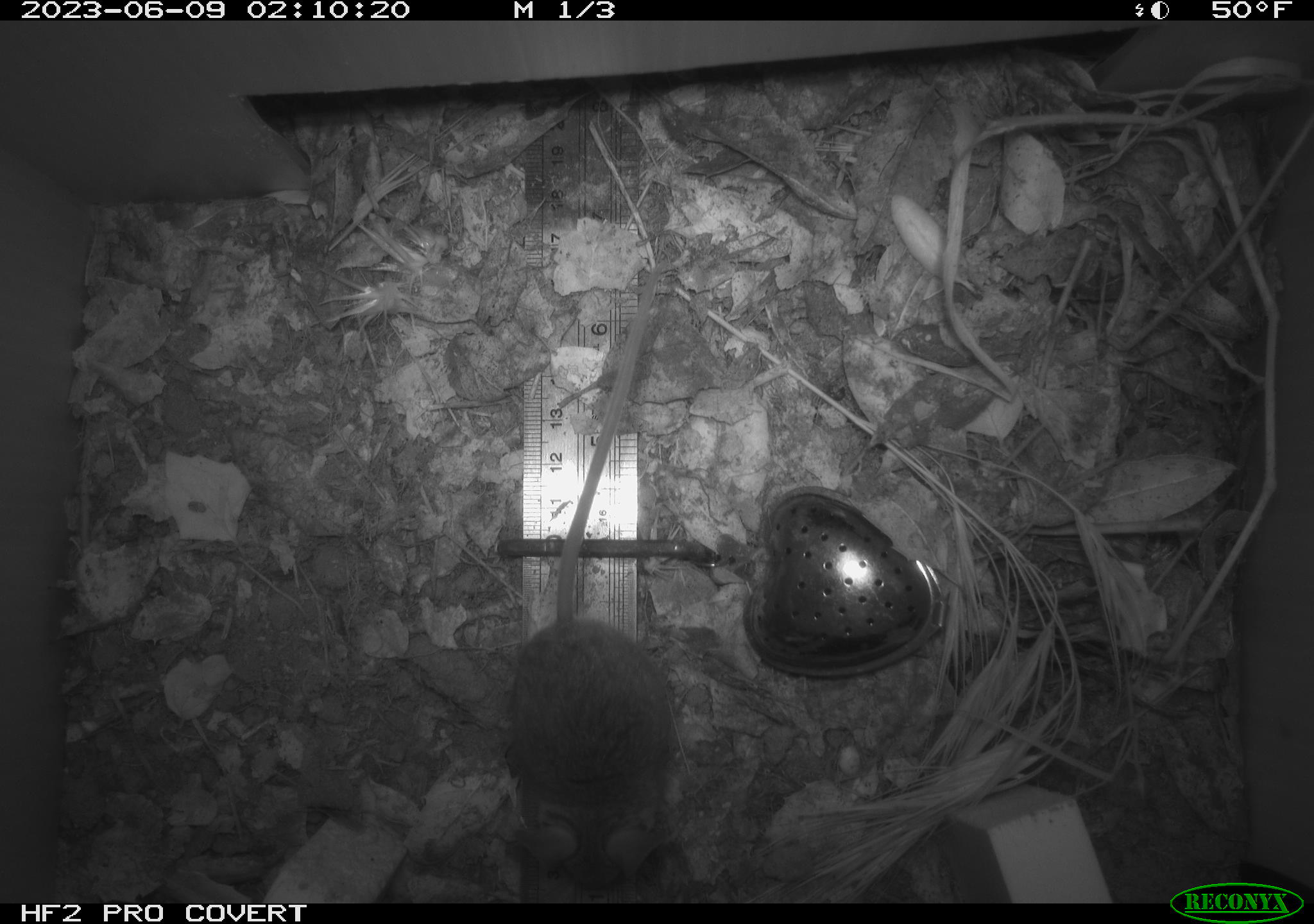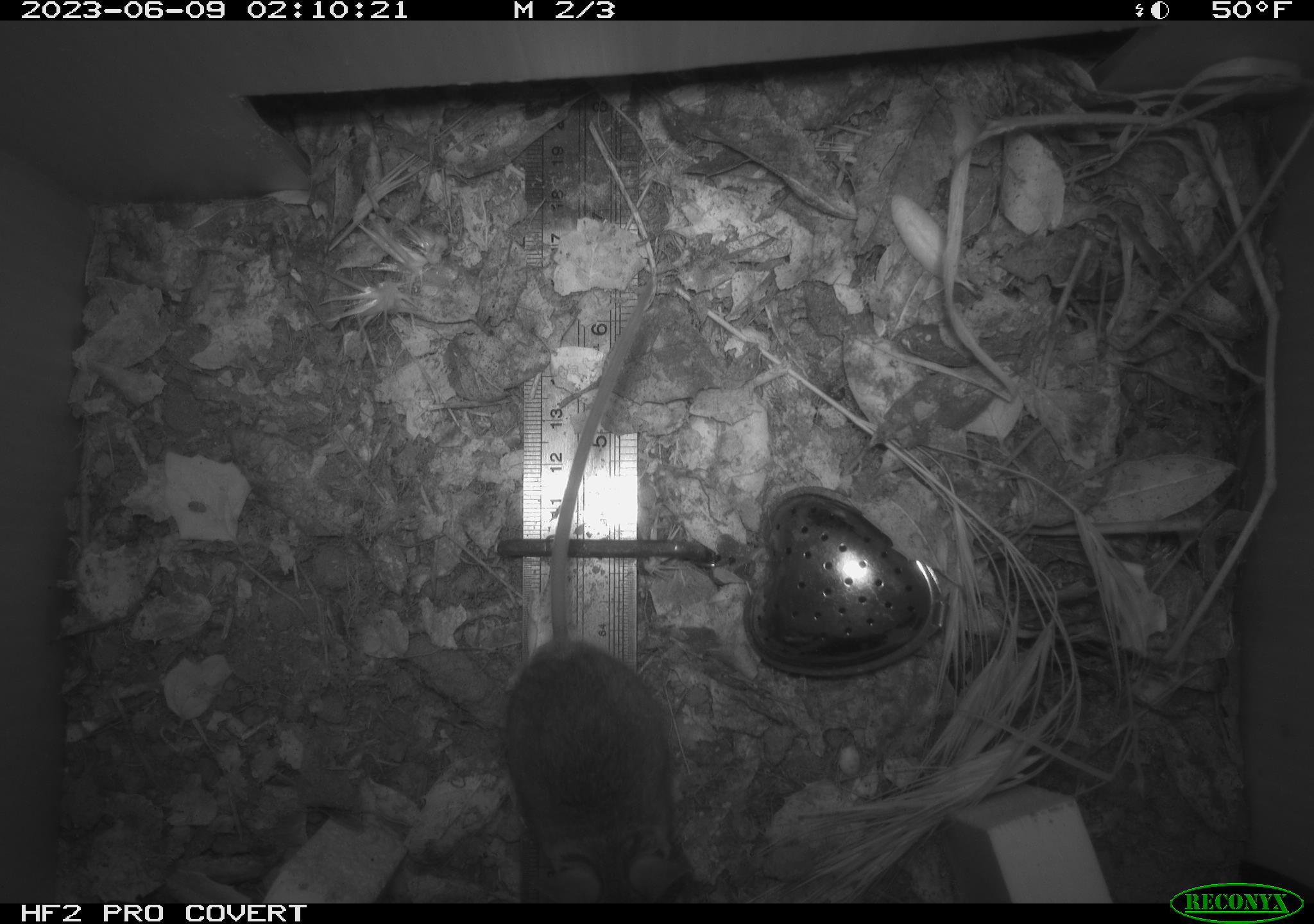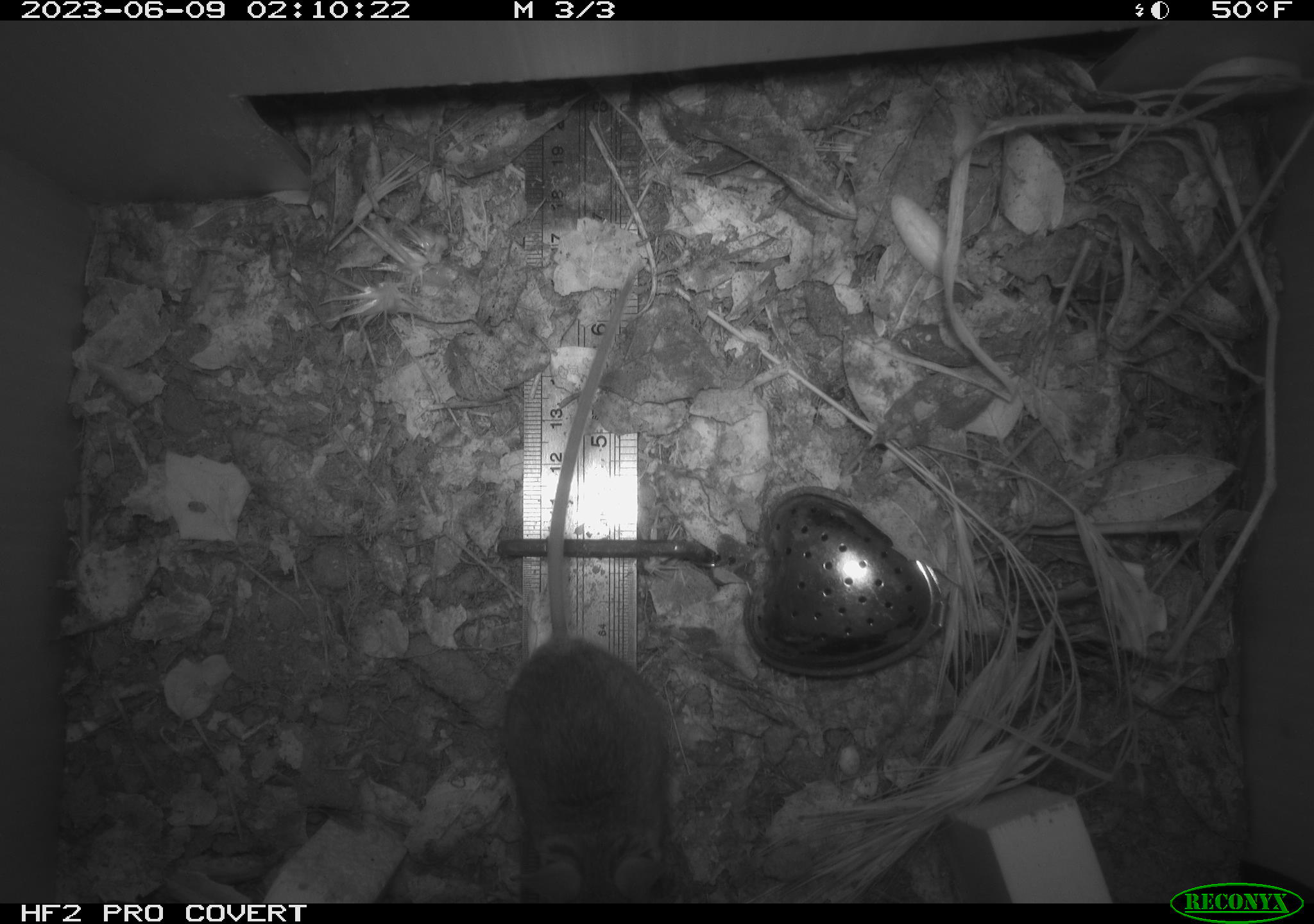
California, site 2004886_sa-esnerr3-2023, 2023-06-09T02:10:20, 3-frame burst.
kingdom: Animalia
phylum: Chordata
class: Mammalia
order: Rodentia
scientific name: Rodentia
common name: mouse species